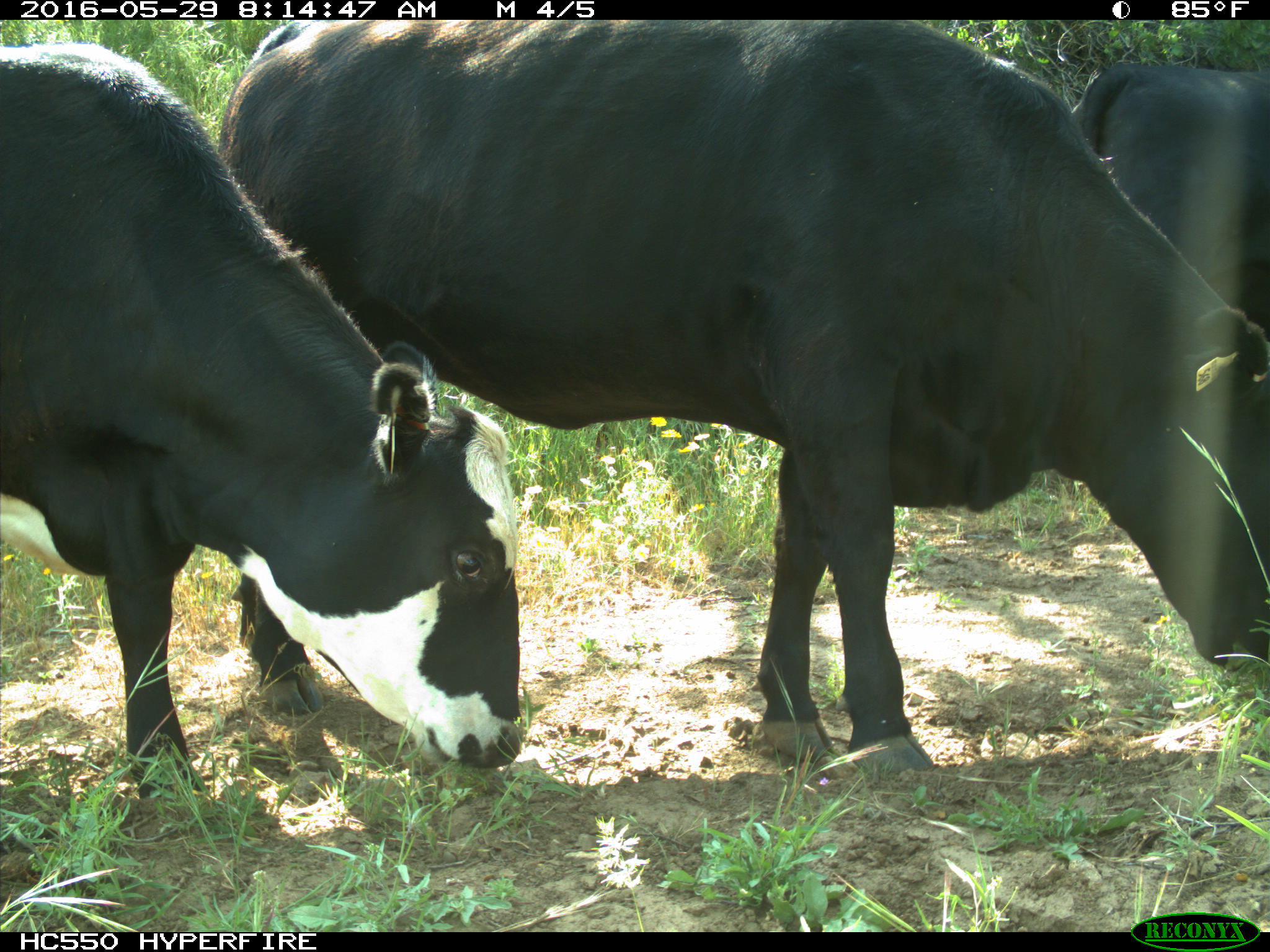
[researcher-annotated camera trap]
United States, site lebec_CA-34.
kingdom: Animalia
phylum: Chordata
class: Mammalia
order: Artiodactyla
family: Bovidae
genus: Bos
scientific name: Bos taurus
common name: domestic cow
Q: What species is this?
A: Bos taurus (domestic cow).